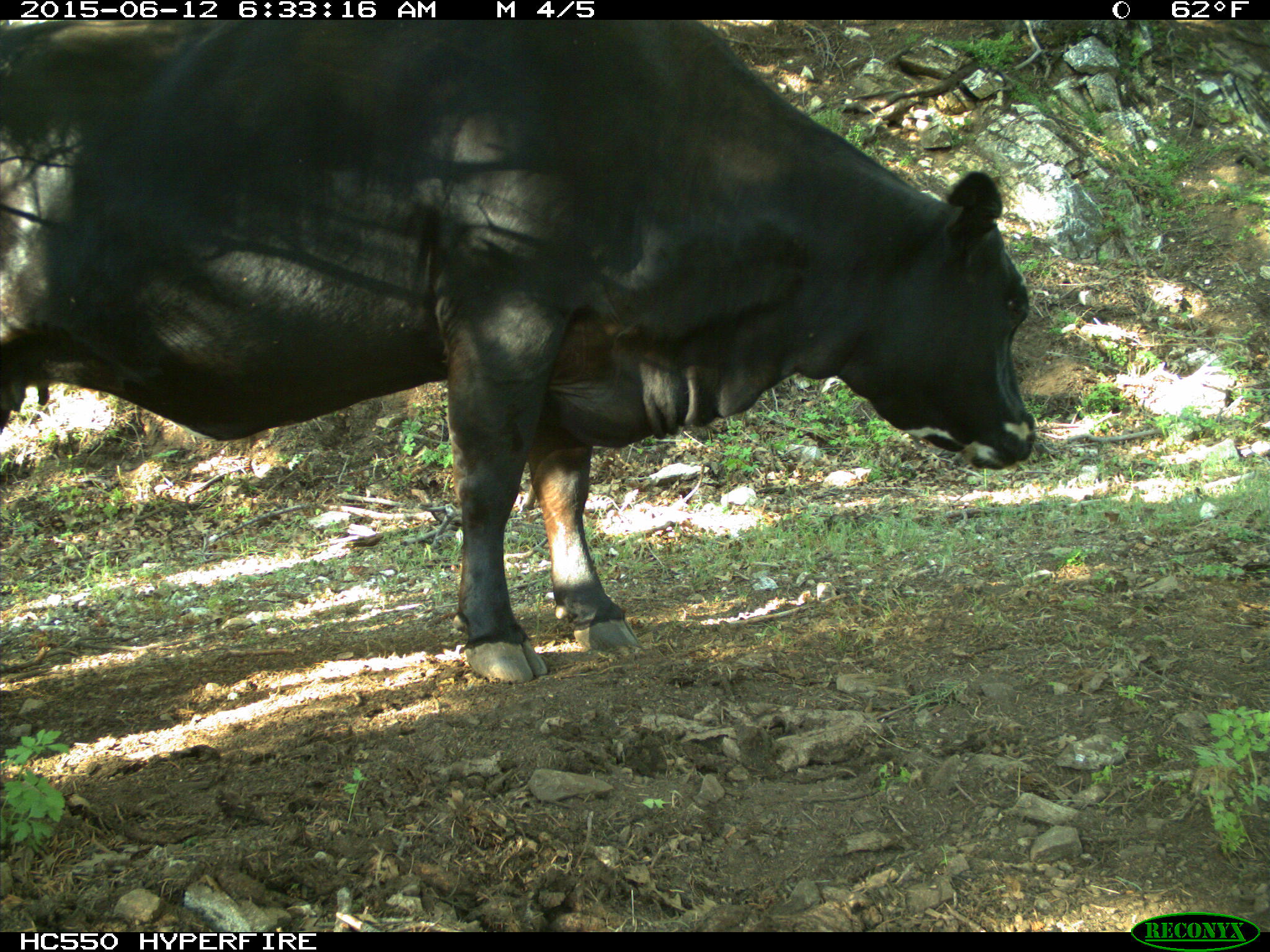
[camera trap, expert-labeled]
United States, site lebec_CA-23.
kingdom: Animalia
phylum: Chordata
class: Mammalia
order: Artiodactyla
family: Bovidae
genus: Bos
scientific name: Bos taurus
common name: domestic cow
Bos taurus (domestic cow).